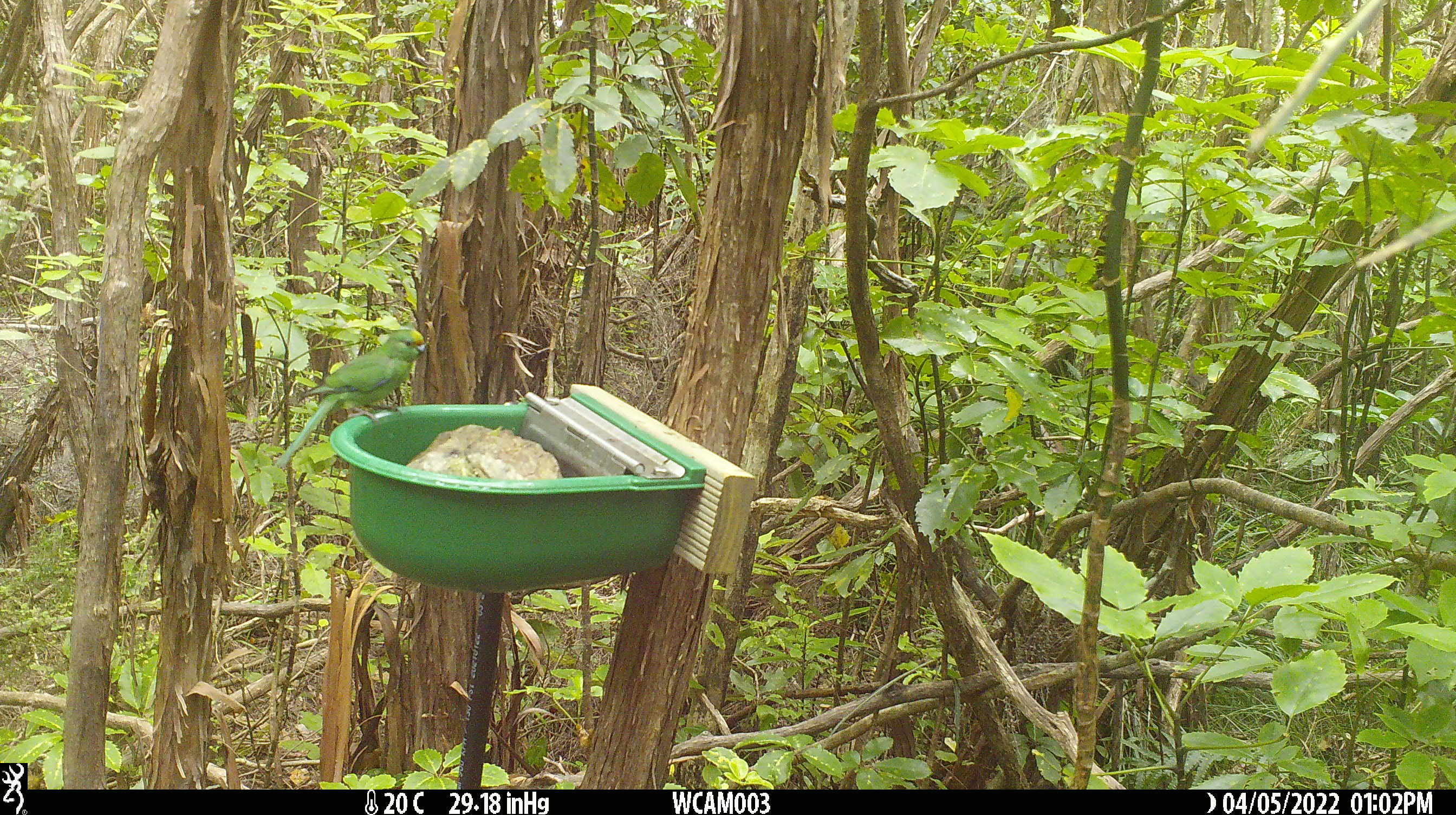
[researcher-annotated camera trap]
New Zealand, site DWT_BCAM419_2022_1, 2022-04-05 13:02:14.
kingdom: Animalia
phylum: Chordata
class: Aves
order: Psittaciformes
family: Psittaculidae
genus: Cyanoramphus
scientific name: Cyanoramphus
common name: parakeet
Parakeet (Cyanoramphus).